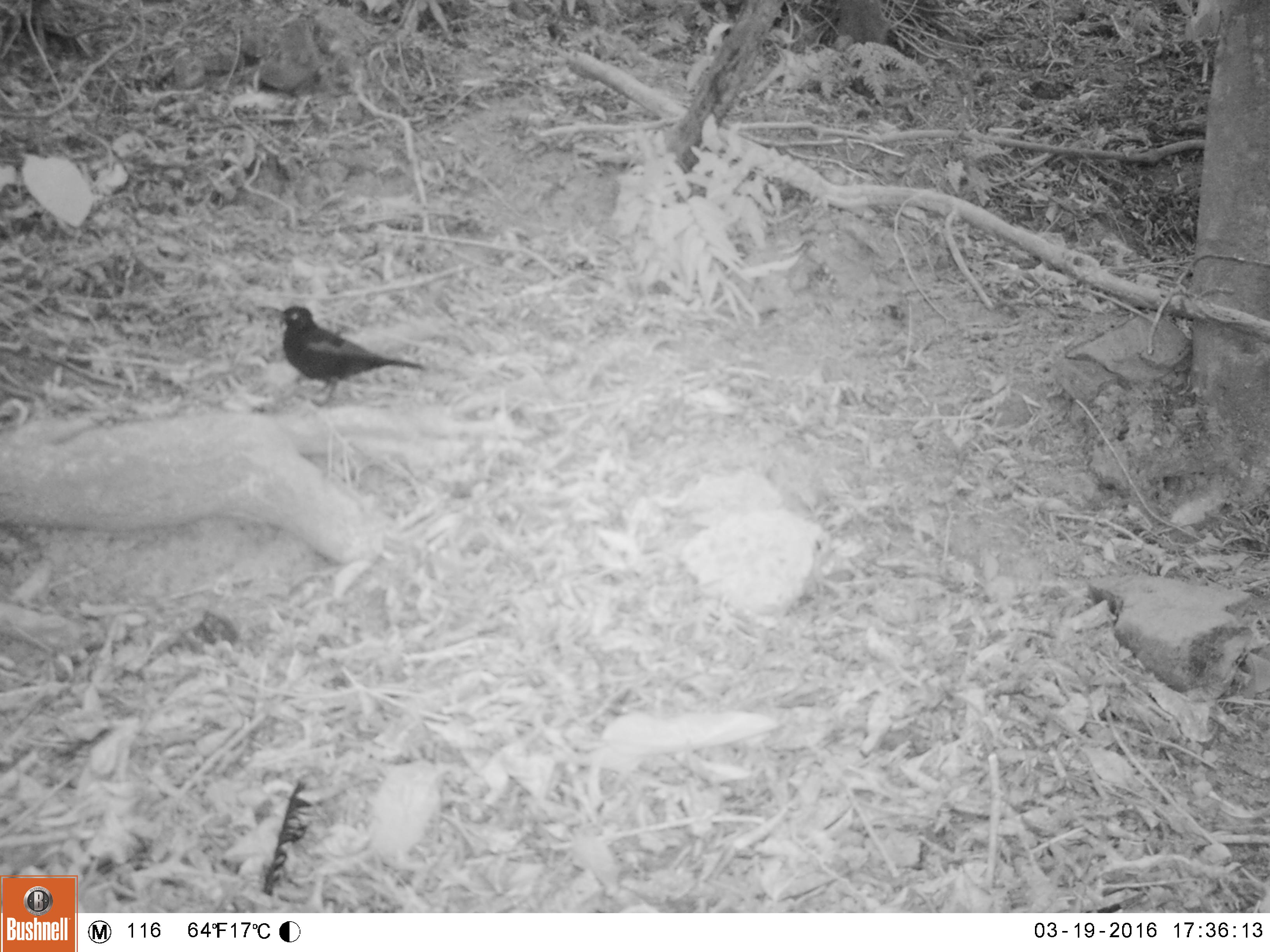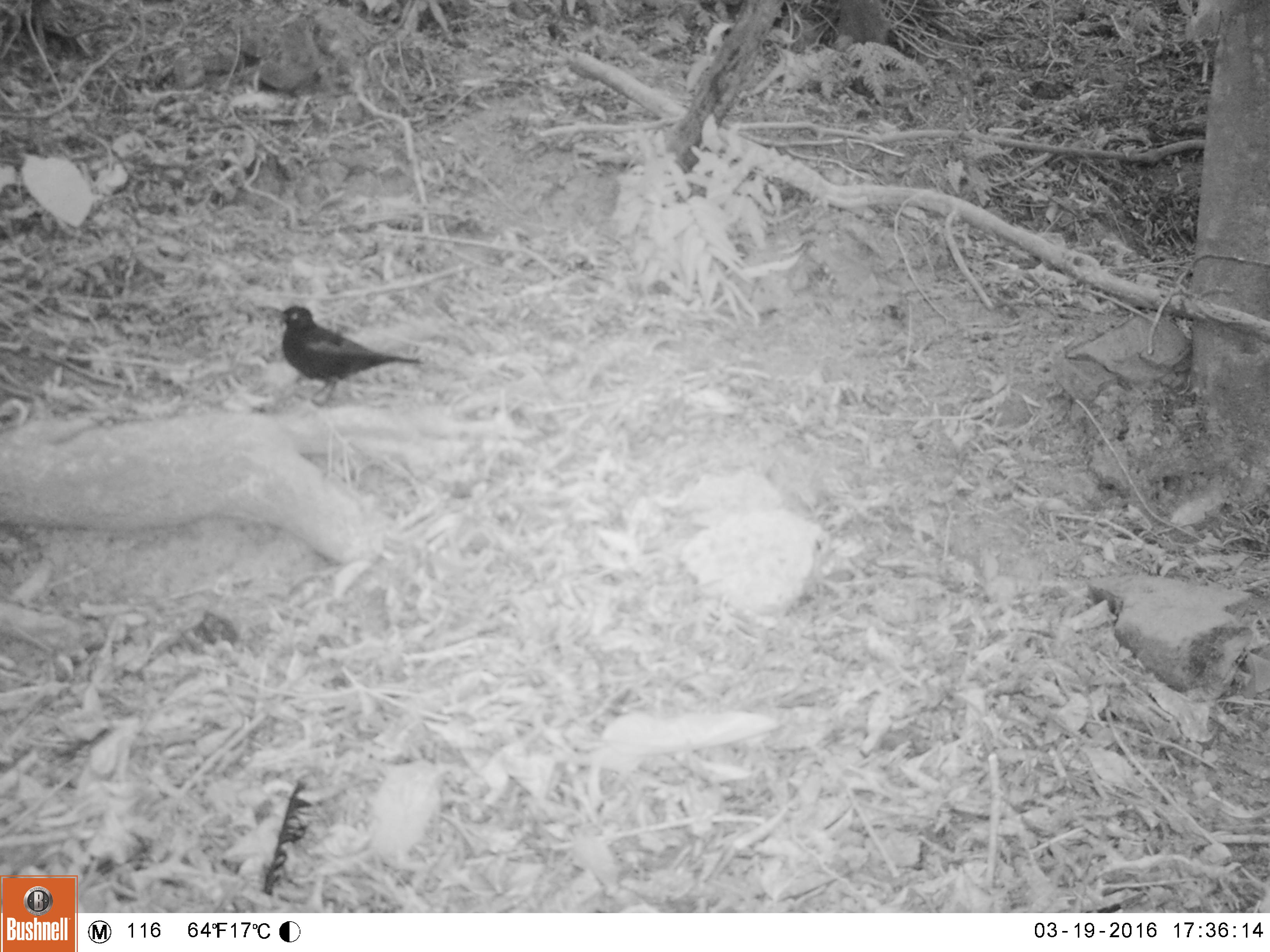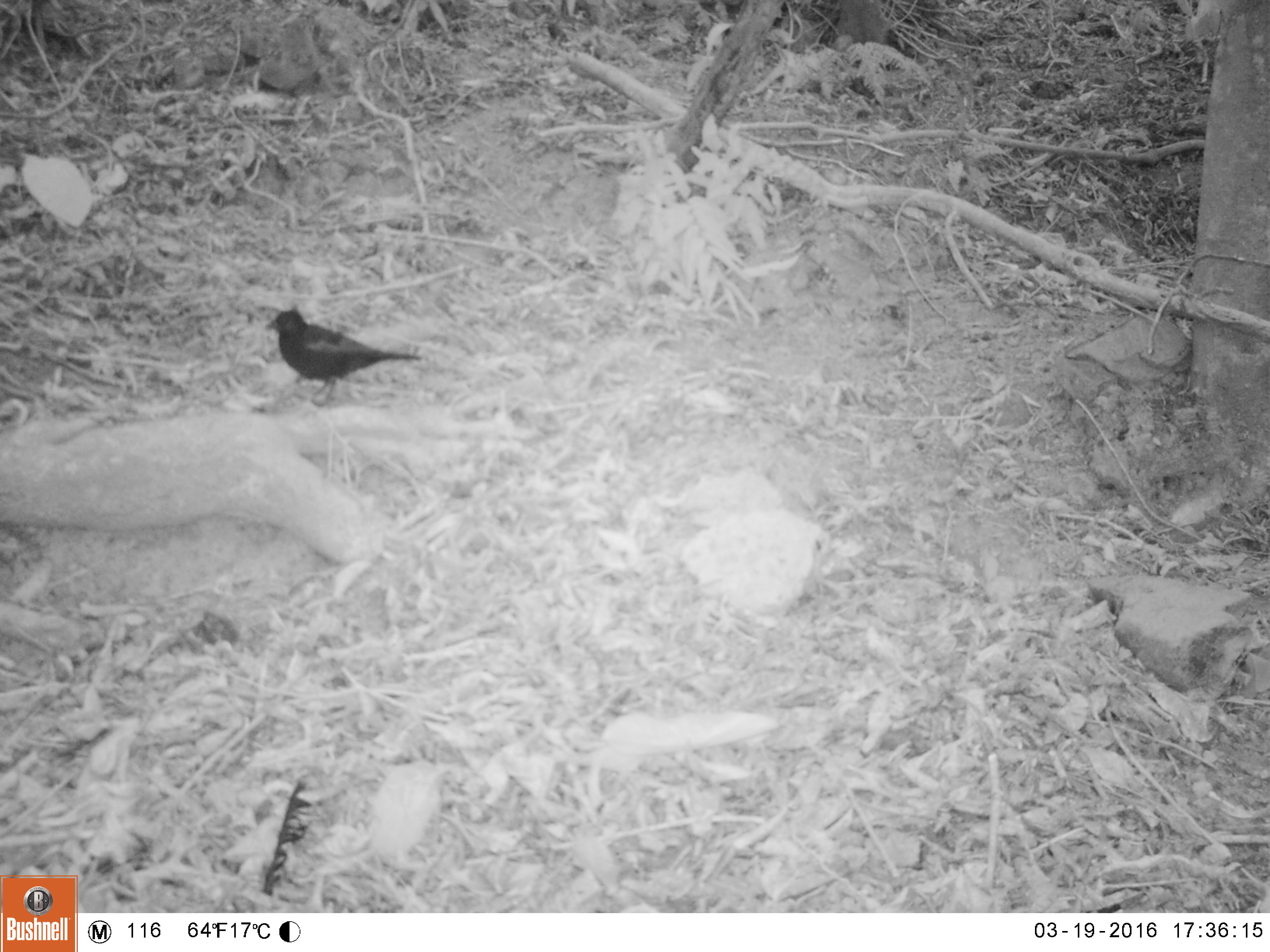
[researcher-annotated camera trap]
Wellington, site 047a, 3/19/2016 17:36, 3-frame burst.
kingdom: Animalia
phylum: Chordata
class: Aves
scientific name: Aves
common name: bird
Bird (Aves).